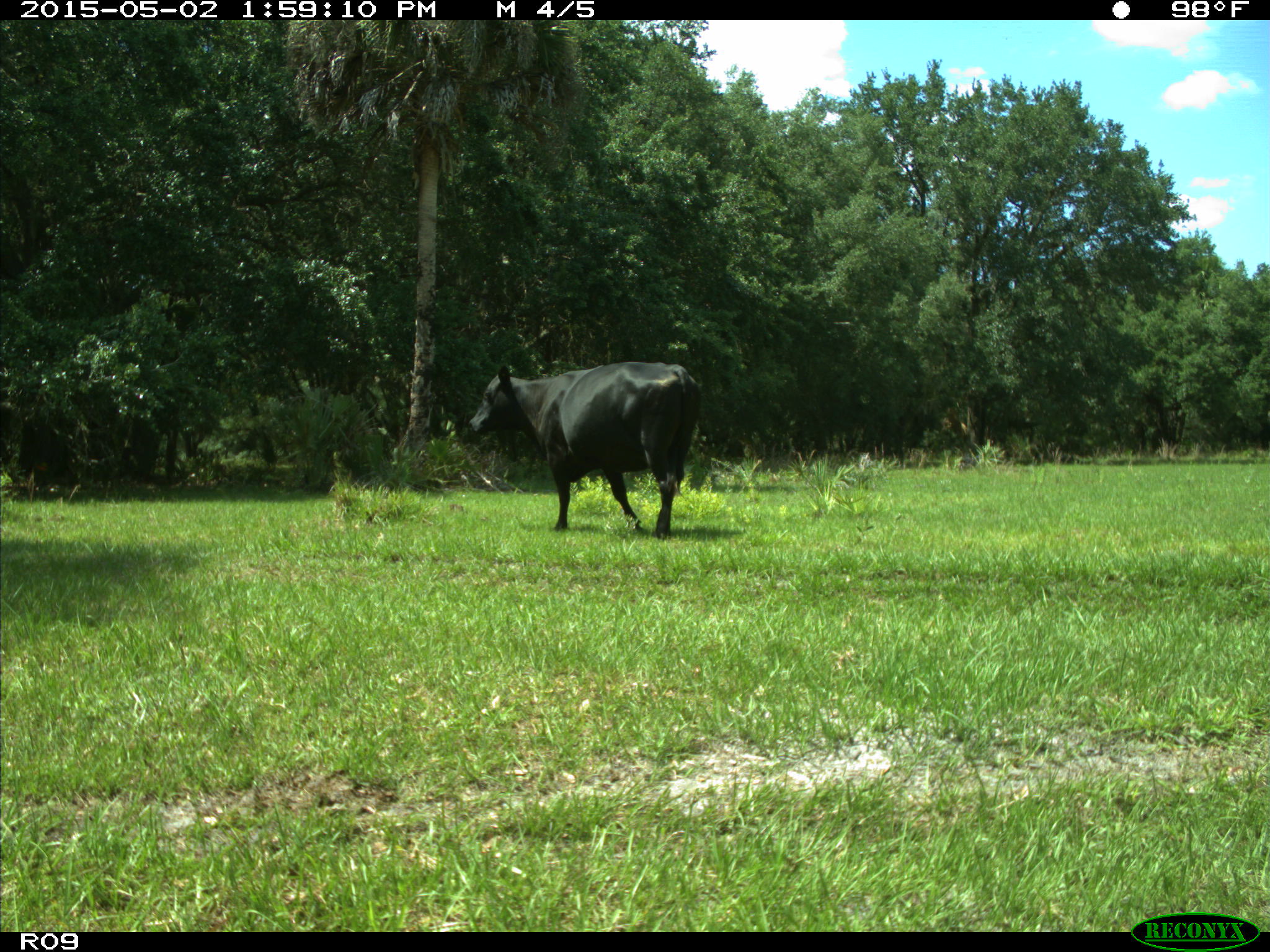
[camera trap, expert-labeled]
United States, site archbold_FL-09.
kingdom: Animalia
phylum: Chordata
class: Mammalia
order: Artiodactyla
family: Bovidae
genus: Bos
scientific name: Bos taurus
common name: domestic cow